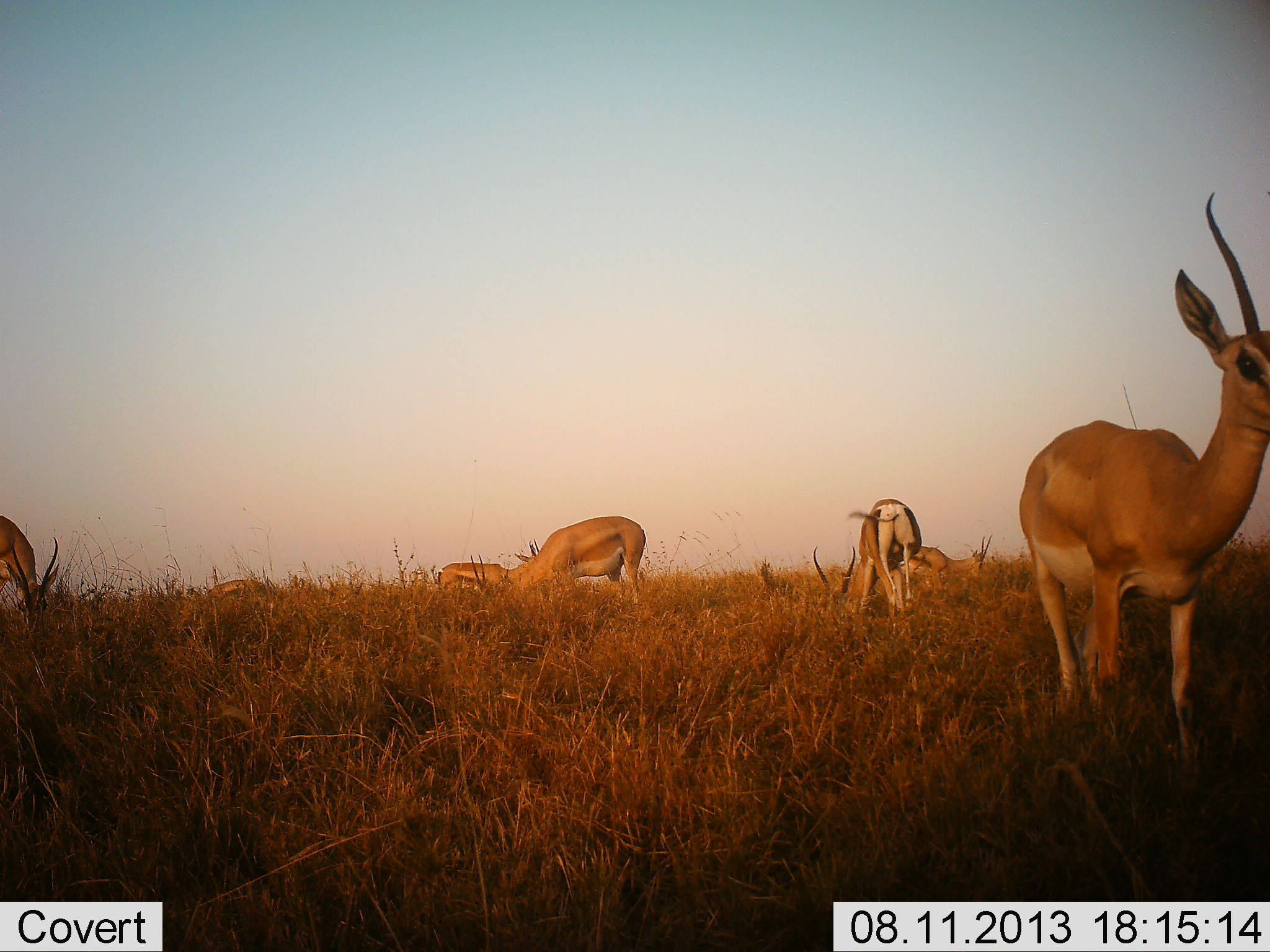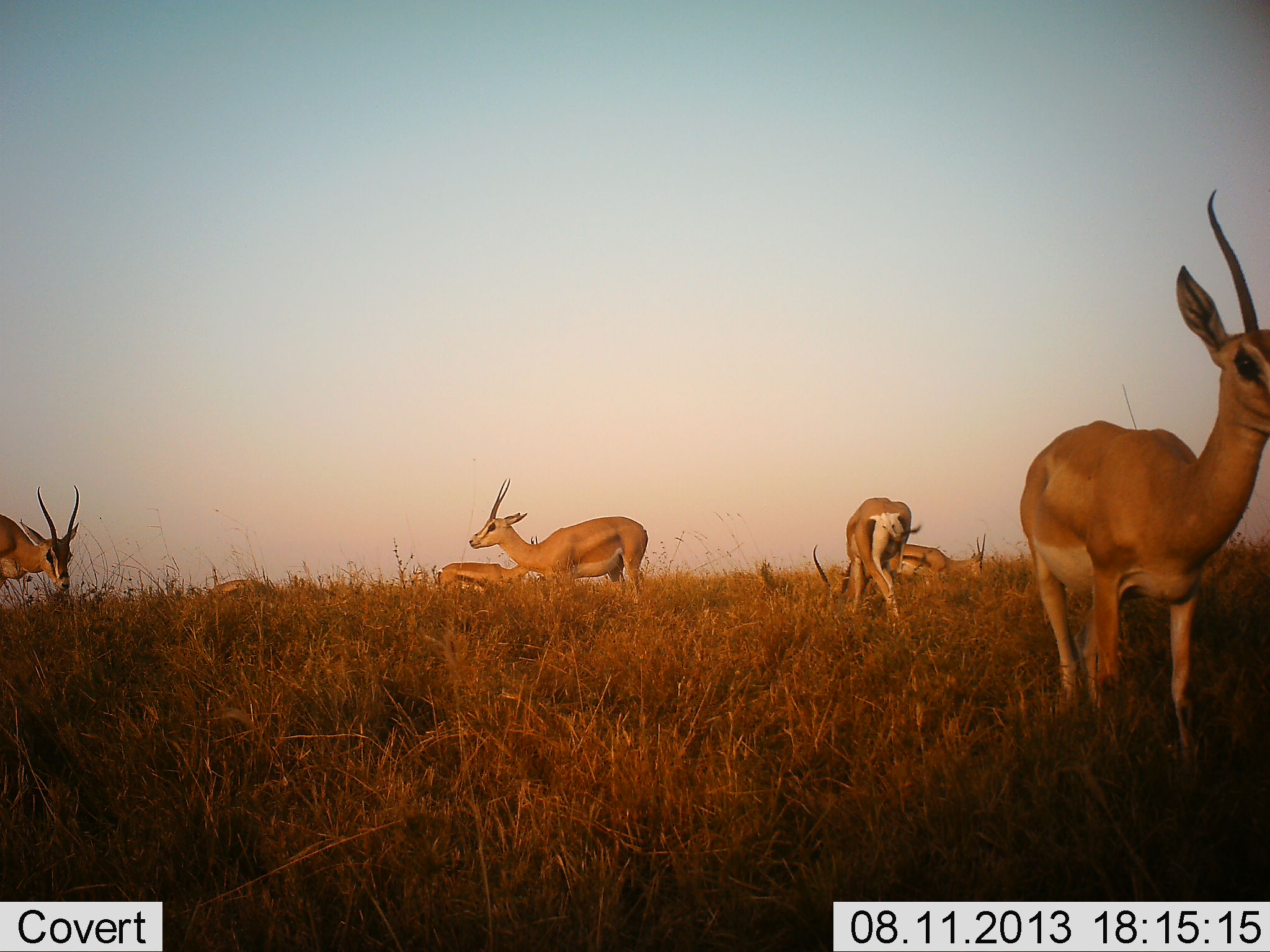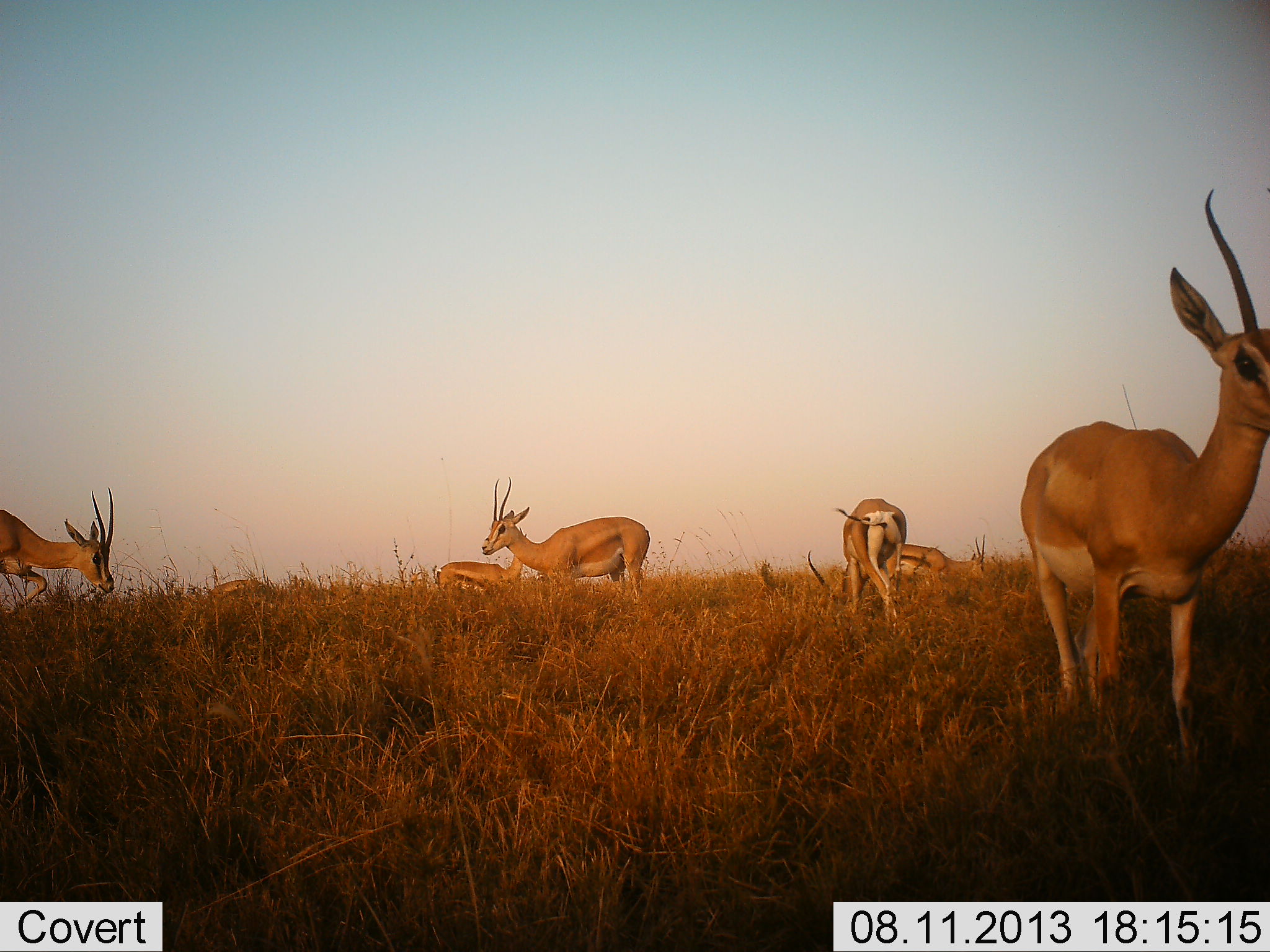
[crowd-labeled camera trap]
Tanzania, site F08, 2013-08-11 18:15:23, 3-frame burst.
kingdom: Animalia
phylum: Chordata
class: Mammalia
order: Artiodactyla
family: Bovidae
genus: Nanger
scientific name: Nanger granti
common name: grant's gazelle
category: gazellegrants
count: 7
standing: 78%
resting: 16%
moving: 19%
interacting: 0%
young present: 0%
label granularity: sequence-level